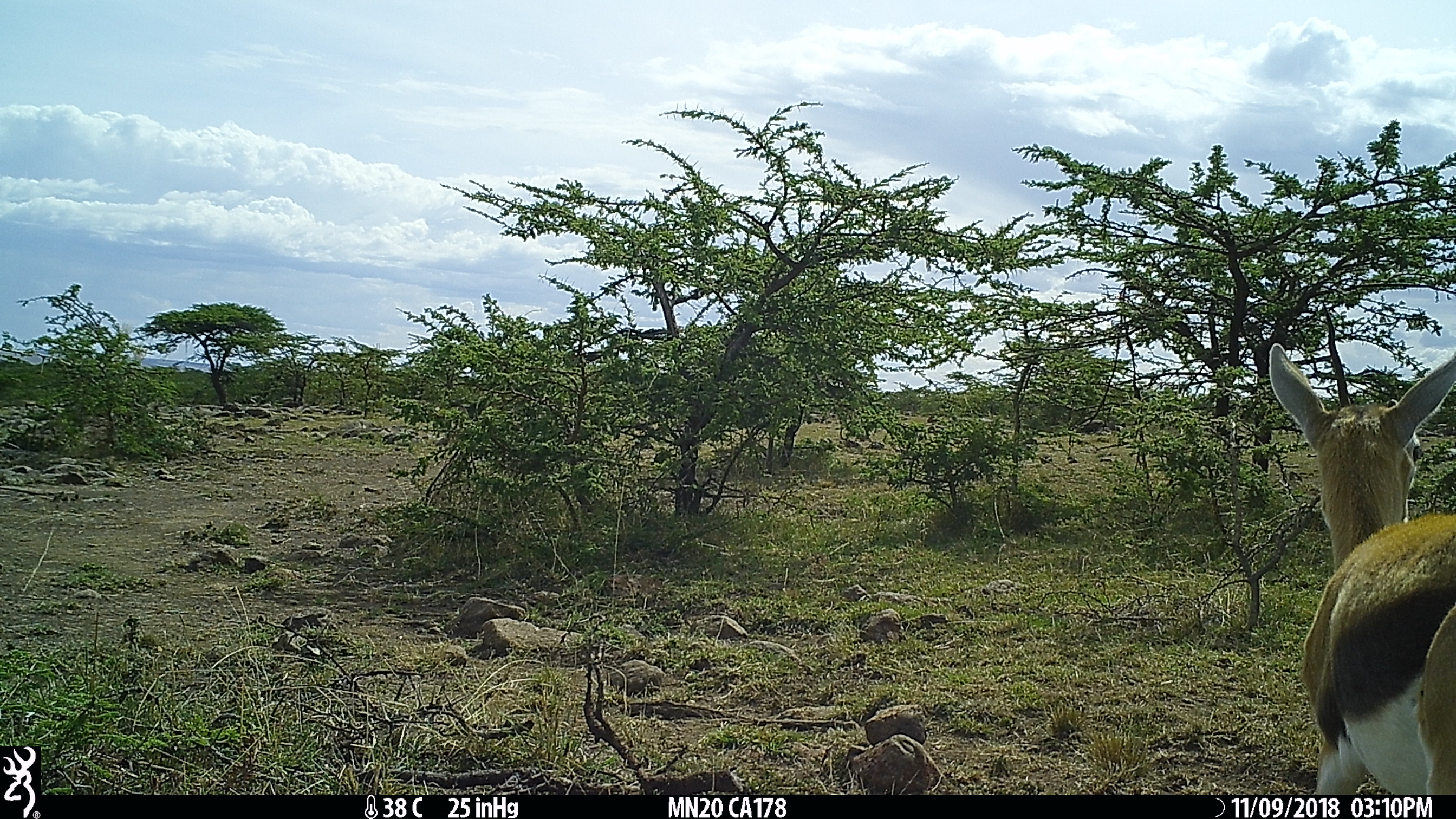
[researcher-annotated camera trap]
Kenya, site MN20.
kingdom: Animalia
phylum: Chordata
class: Mammalia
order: Artiodactyla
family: Bovidae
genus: Eudorcas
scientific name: Eudorcas thomsonii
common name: thomon's gazelle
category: gazelle thomsons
Gazelle thomsons (thomon's gazelle) (Eudorcas thomsonii).